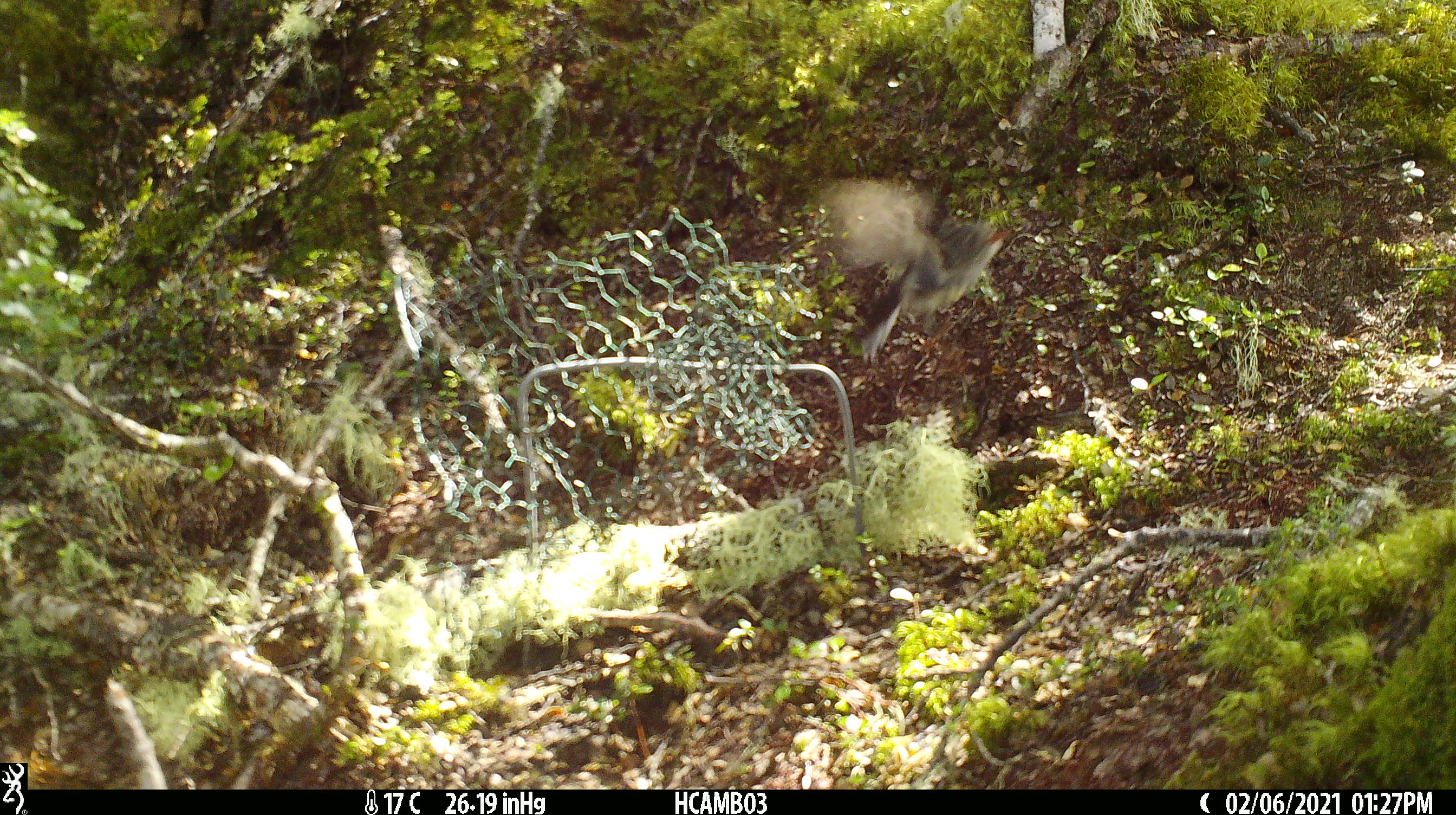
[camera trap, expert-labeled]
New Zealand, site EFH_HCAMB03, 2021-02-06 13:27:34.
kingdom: Animalia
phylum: Chordata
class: Aves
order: Passeriformes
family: Petroicidae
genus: Petroica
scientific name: Petroica macrocephala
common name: tomtit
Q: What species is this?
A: Tomtit (Petroica macrocephala).